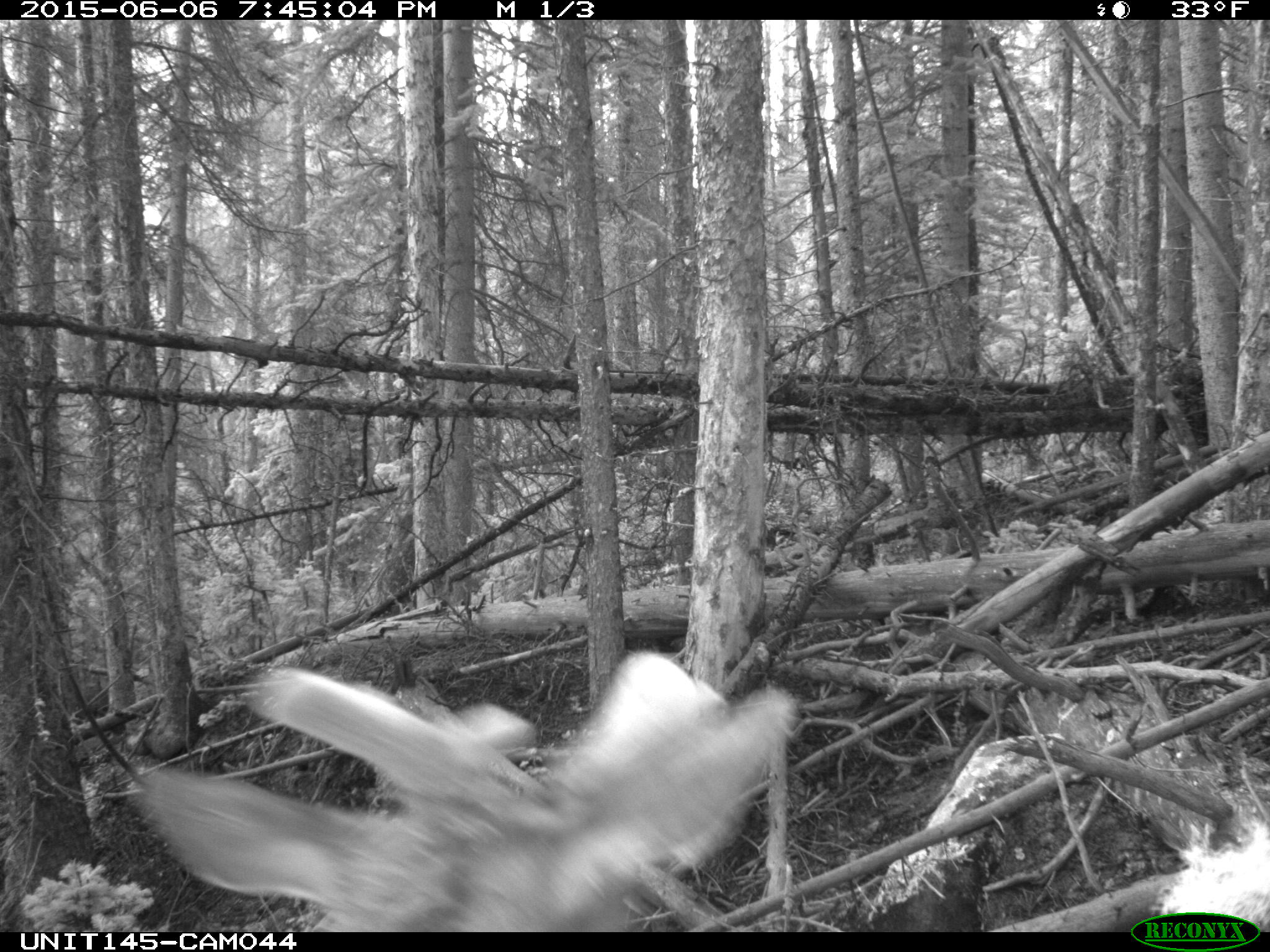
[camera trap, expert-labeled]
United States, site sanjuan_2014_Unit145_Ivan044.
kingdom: Animalia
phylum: Chordata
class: Mammalia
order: Artiodactyla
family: Cervidae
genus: Cervus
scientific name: Cervus elaphus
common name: red deer